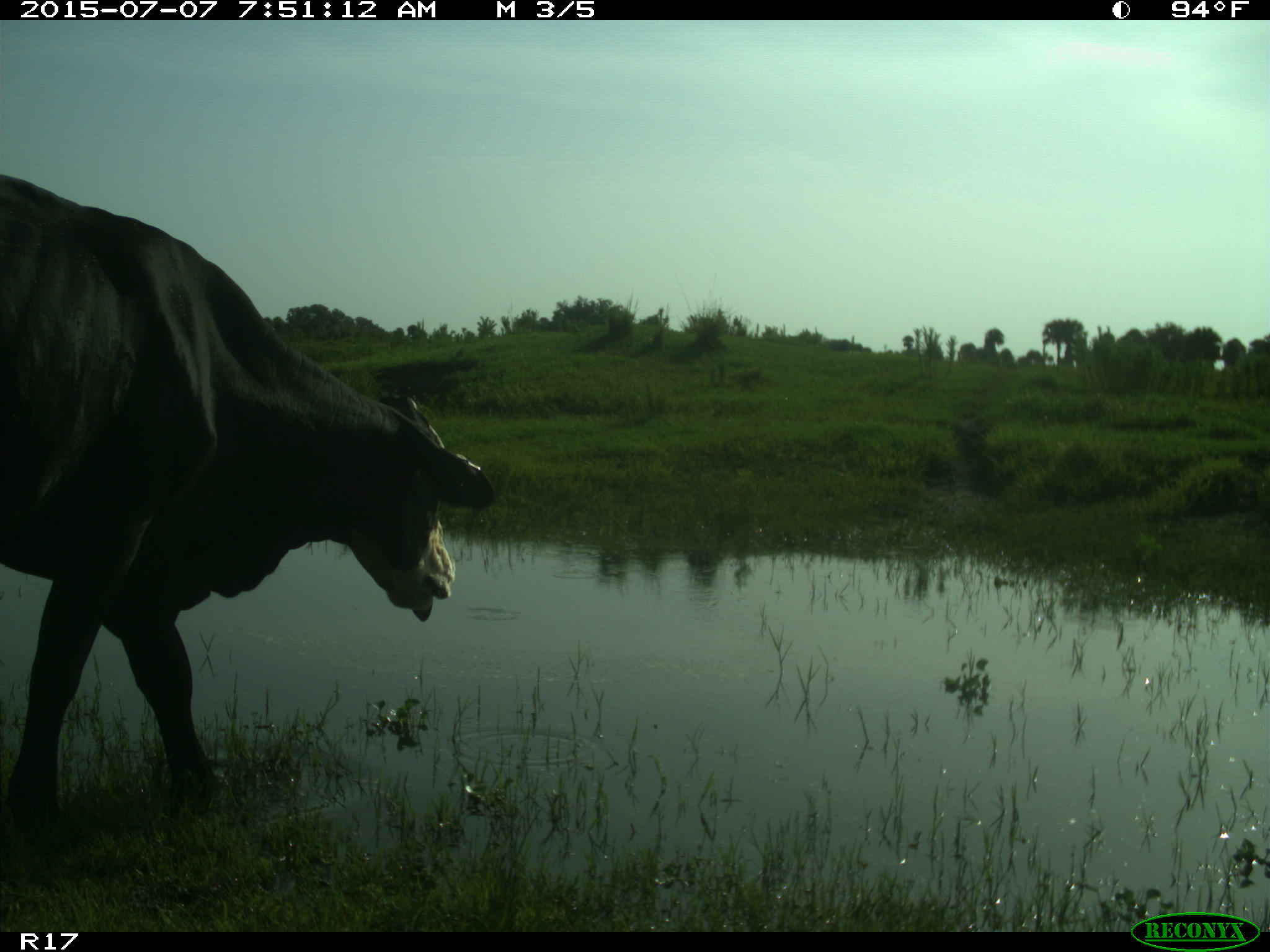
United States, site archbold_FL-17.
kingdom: Animalia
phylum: Chordata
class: Mammalia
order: Artiodactyla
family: Bovidae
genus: Bos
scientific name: Bos taurus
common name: domestic cow